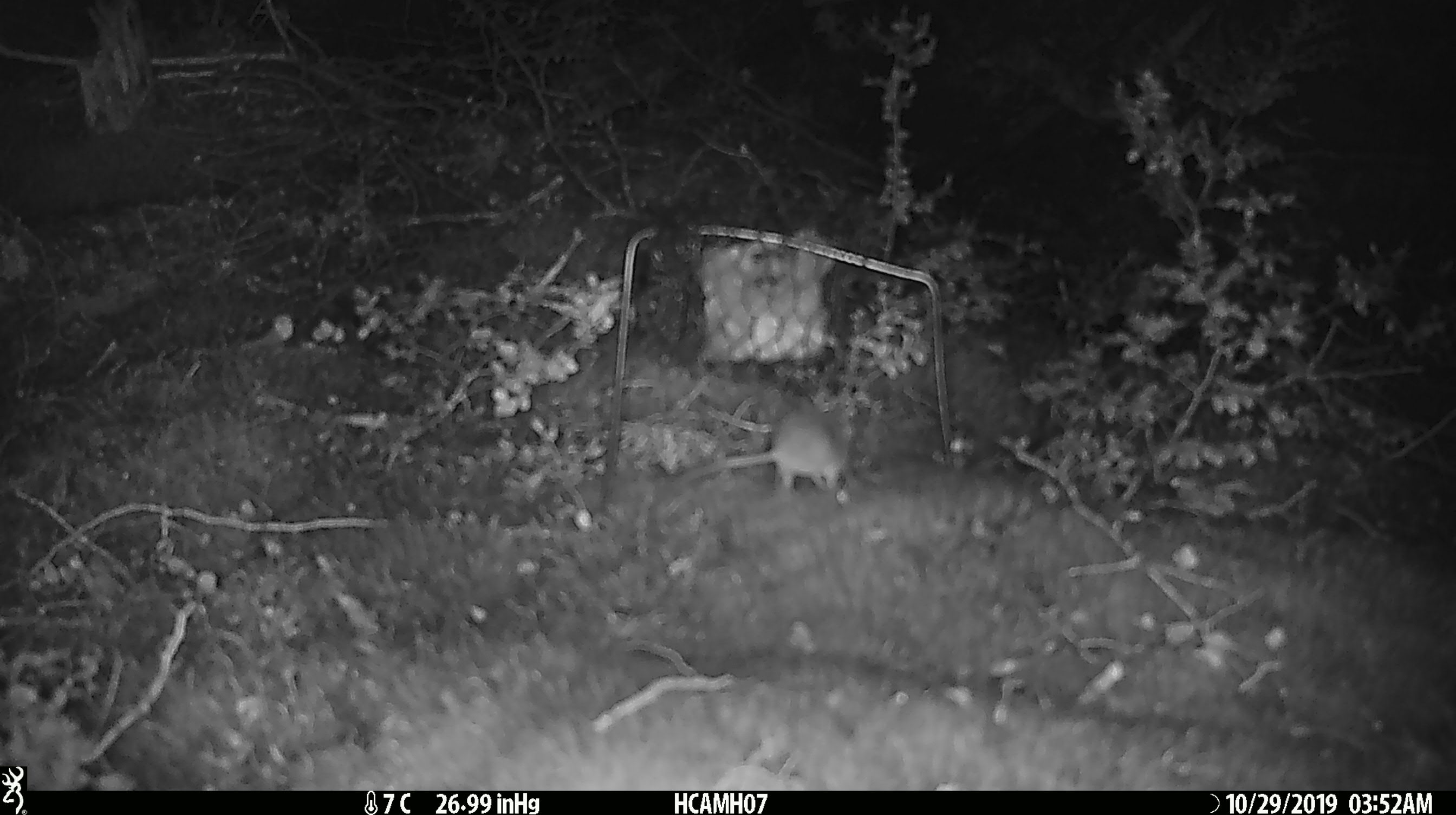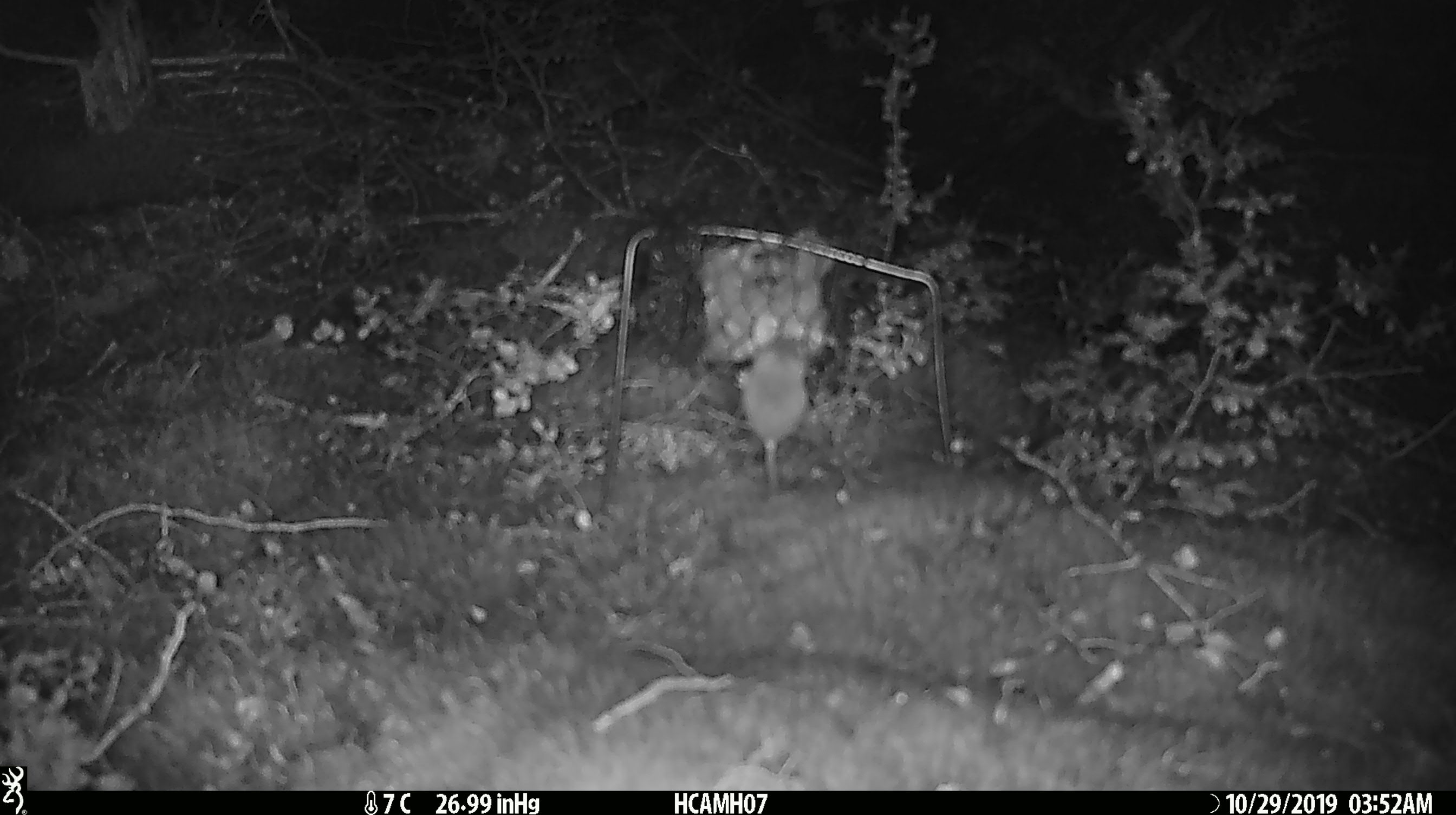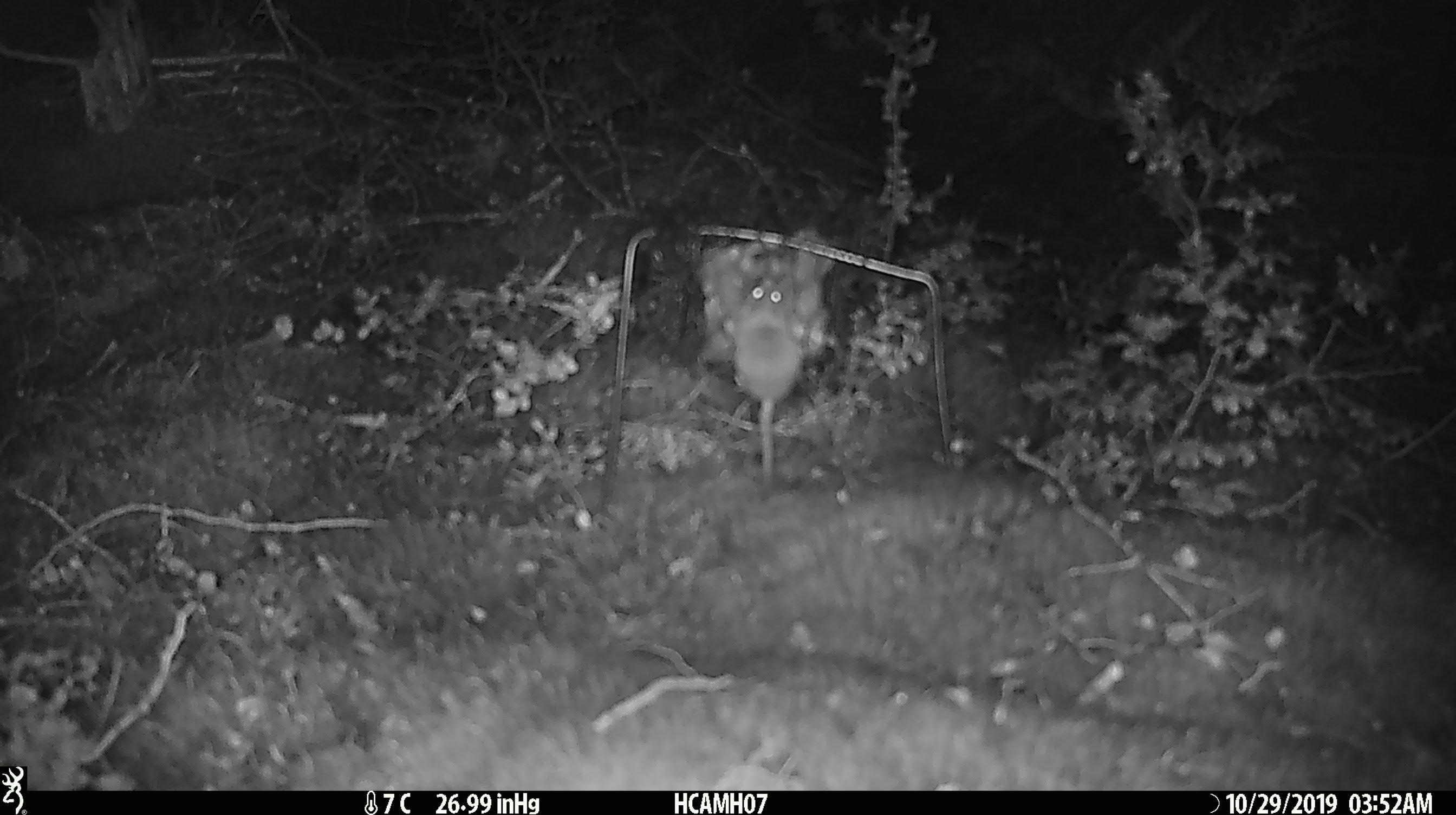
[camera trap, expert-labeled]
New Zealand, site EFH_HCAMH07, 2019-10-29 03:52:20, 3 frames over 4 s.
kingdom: Animalia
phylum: Chordata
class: Mammalia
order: Rodentia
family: Muridae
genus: Mus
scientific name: Mus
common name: mouse